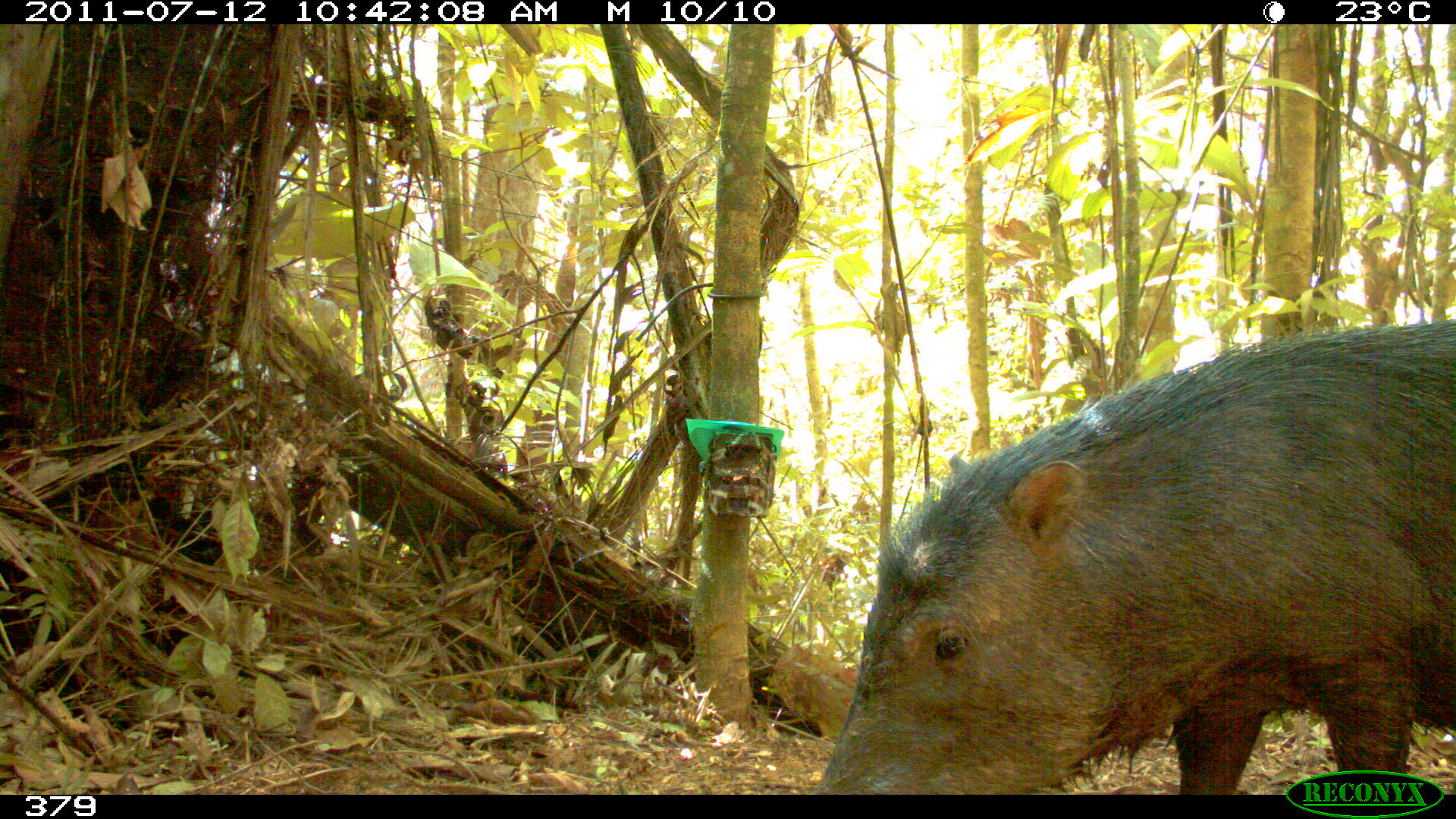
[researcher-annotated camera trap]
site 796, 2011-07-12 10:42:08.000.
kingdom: Animalia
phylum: Chordata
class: Mammalia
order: Artiodactyla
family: Tayassuidae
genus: Tayassu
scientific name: Tayassu pecari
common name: white-lipped peccary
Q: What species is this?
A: Tayassu pecari (white-lipped peccary).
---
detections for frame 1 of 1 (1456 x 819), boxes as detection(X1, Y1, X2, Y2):
tayassu pecari: detection(817, 315, 1455, 792)